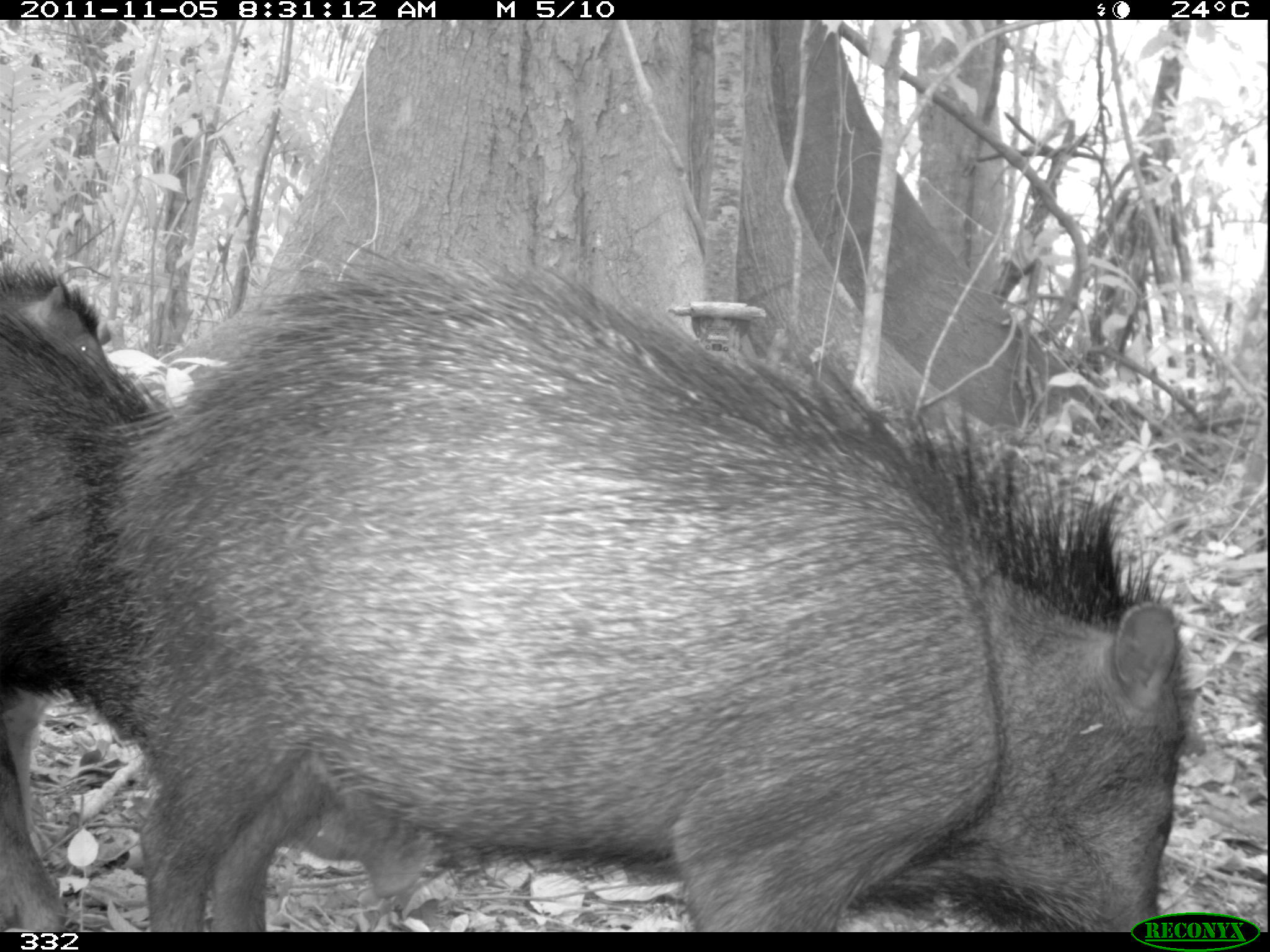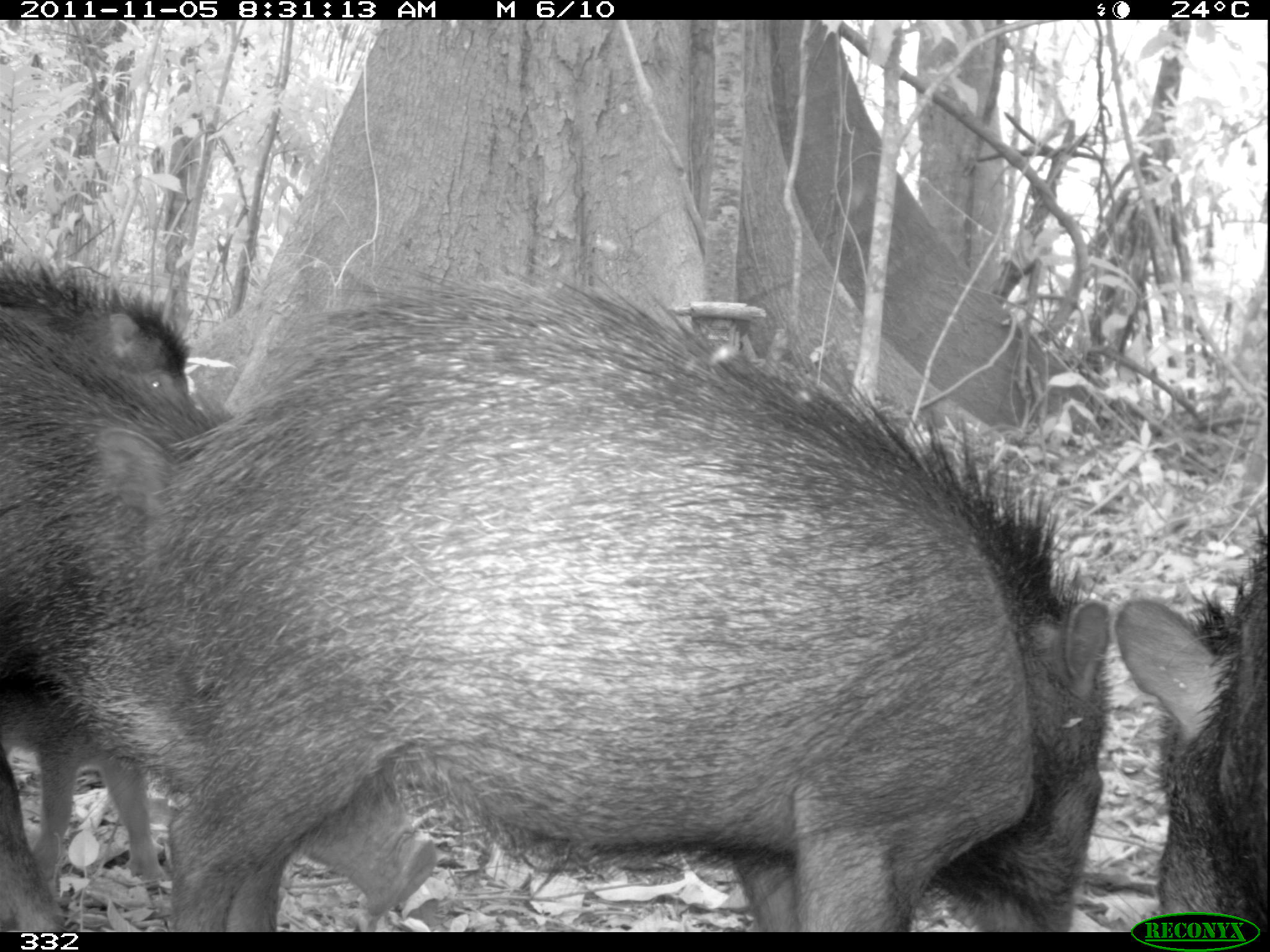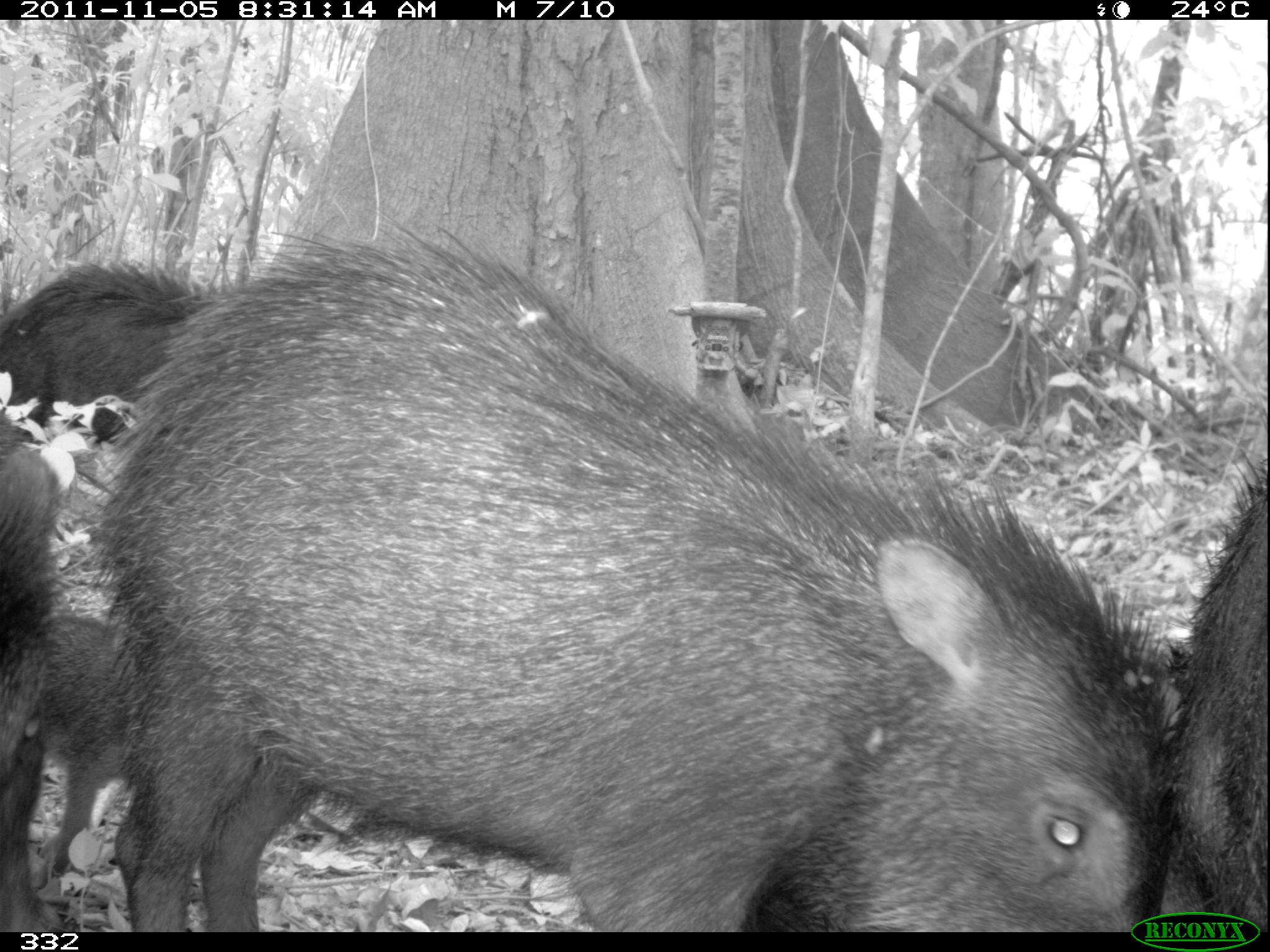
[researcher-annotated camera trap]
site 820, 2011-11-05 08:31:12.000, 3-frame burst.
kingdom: Animalia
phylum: Chordata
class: Mammalia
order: Artiodactyla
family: Tayassuidae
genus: Tayassu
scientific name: Tayassu pecari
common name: white-lipped peccary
Tayassu pecari (white-lipped peccary).